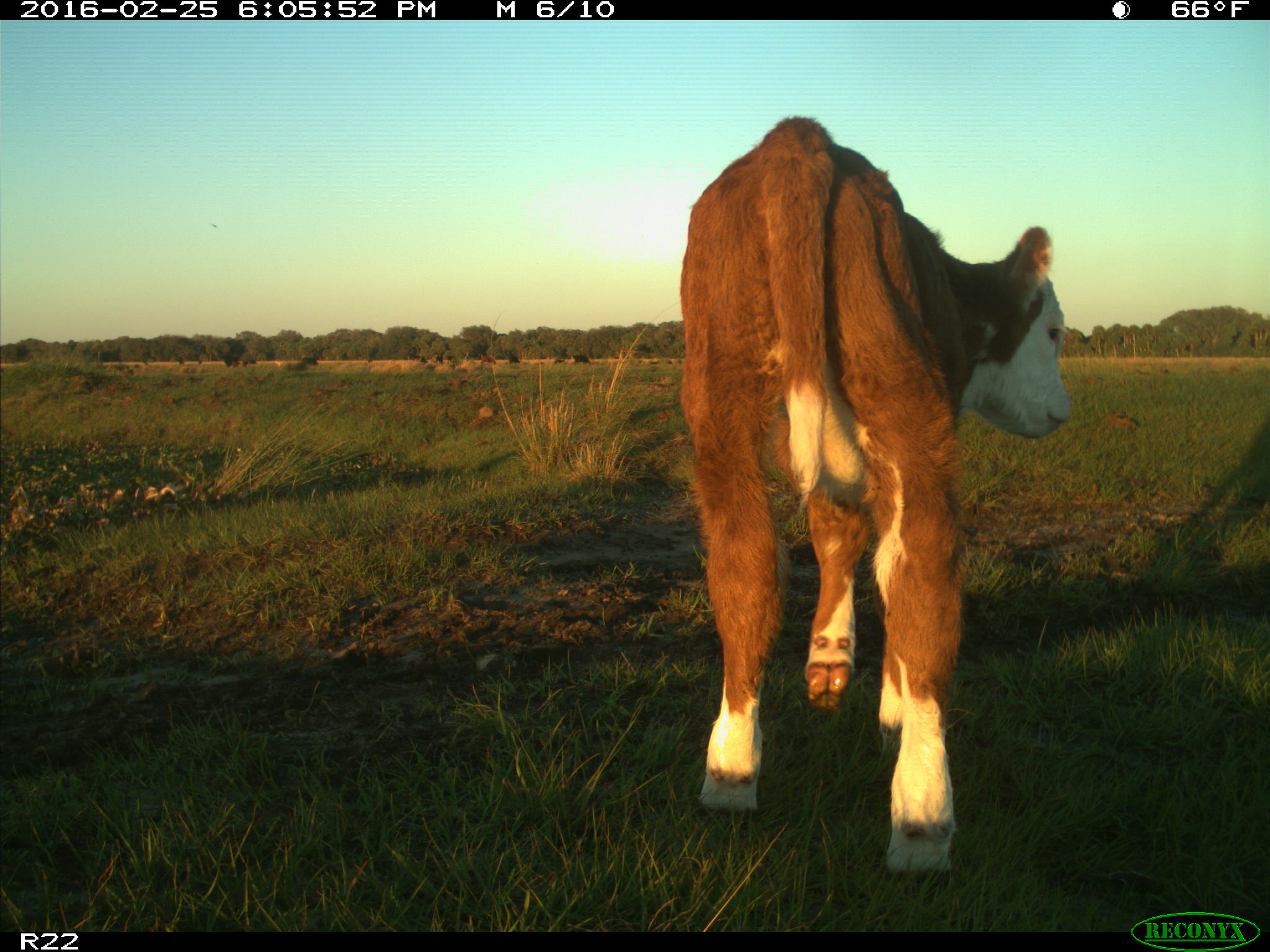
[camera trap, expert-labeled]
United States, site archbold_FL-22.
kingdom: Animalia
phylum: Chordata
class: Mammalia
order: Artiodactyla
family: Bovidae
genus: Bos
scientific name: Bos taurus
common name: domestic cow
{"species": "Bos taurus (domestic cow)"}